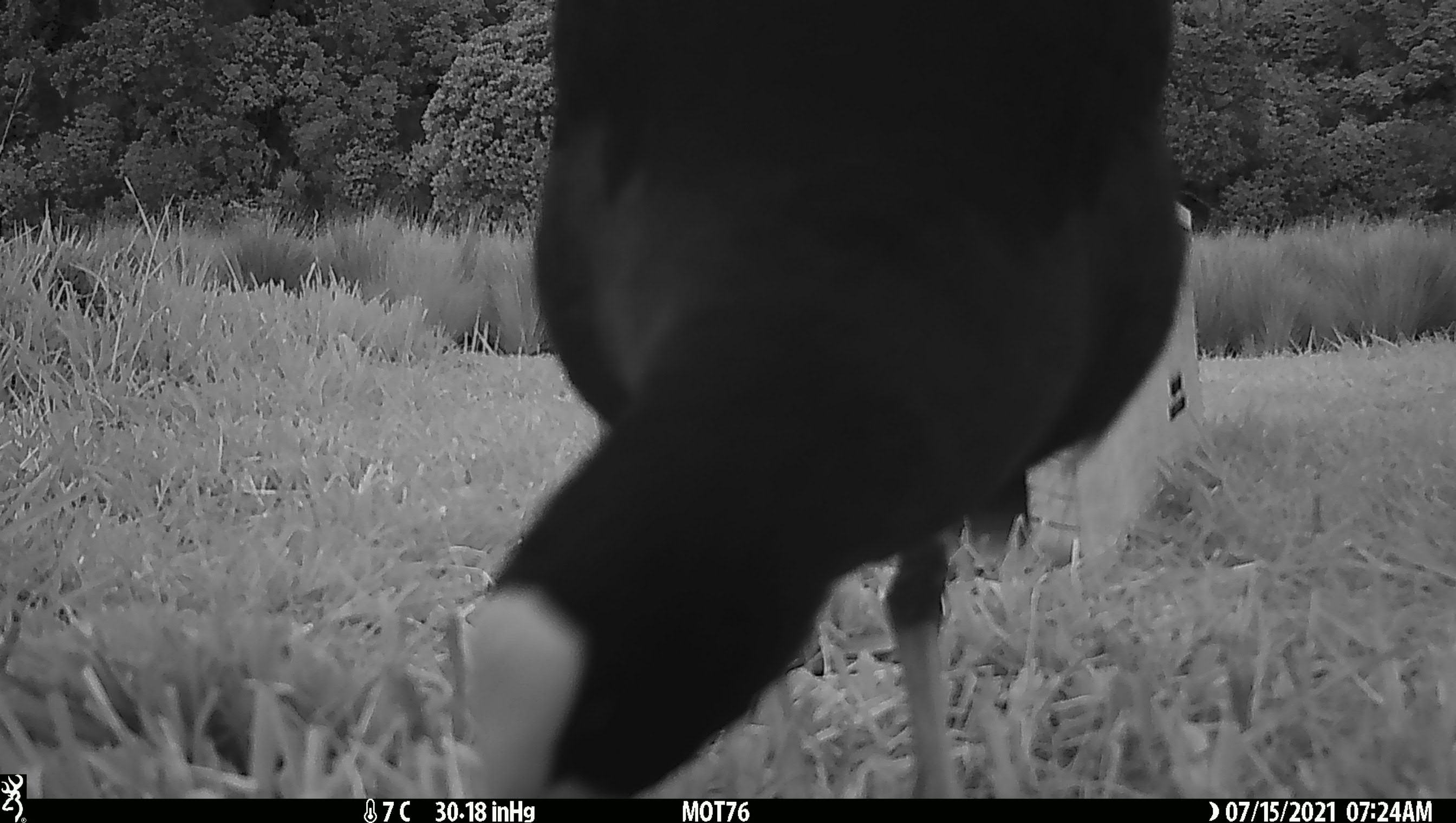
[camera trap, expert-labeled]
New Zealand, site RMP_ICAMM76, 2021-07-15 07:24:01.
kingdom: Animalia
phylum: Chordata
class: Aves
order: Gruiformes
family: Rallidae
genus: Porphyrio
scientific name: Porphyrio melanotus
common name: australasian swamphen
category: pukeko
Pukeko (australasian swamphen) (Porphyrio melanotus).